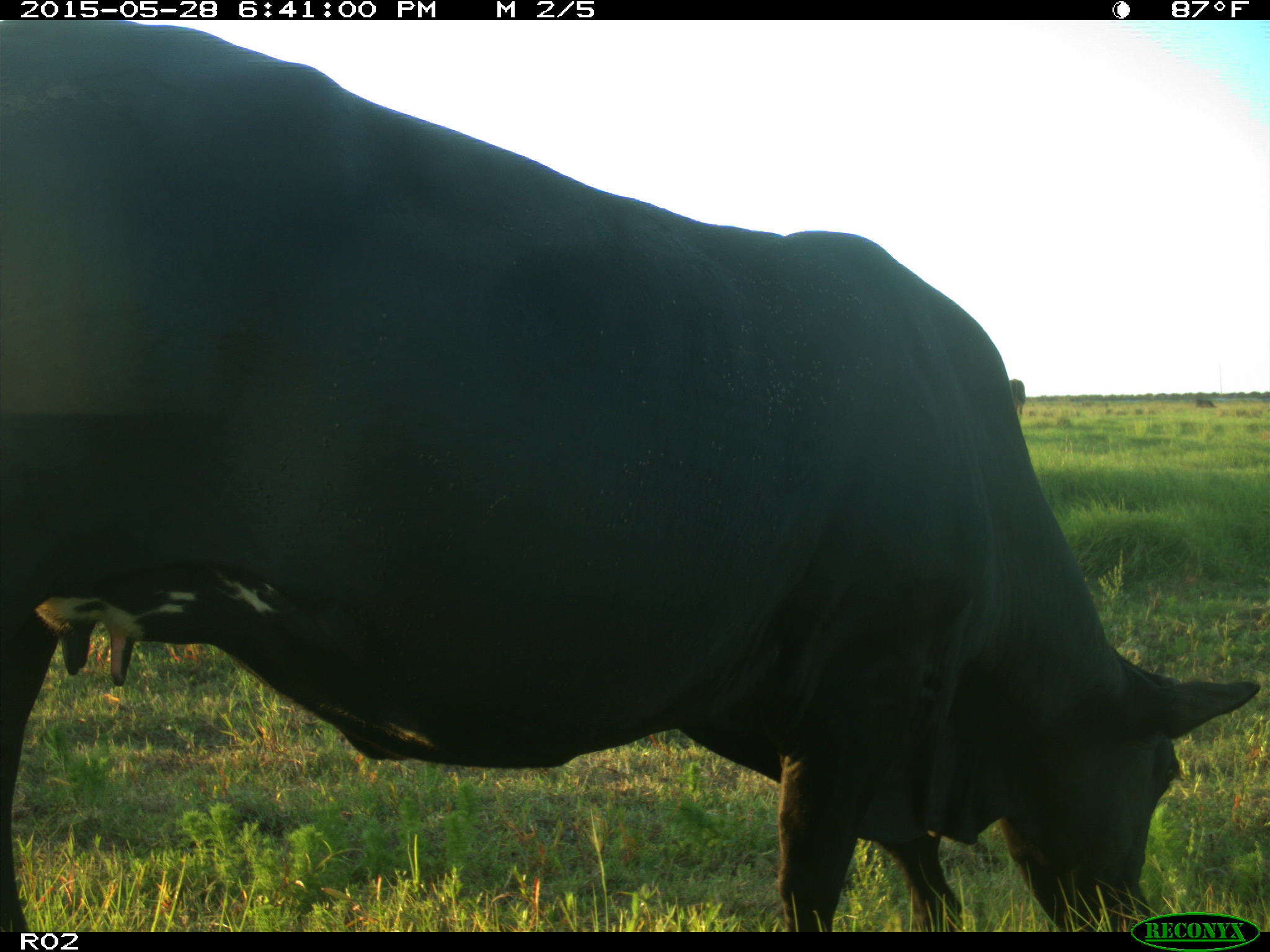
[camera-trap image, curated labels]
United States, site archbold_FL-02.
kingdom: Animalia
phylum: Chordata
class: Mammalia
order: Artiodactyla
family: Bovidae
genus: Bos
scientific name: Bos taurus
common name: domestic cow